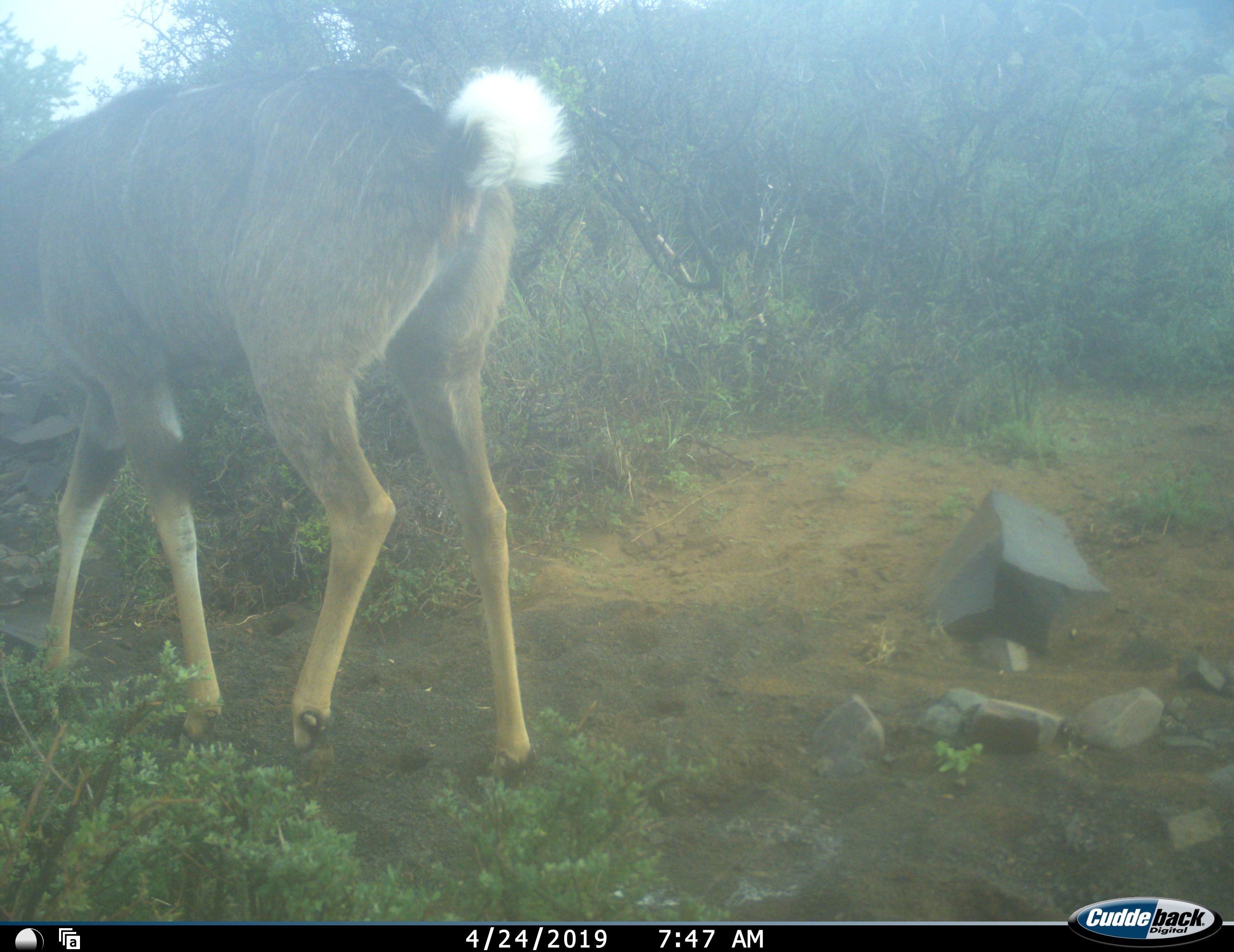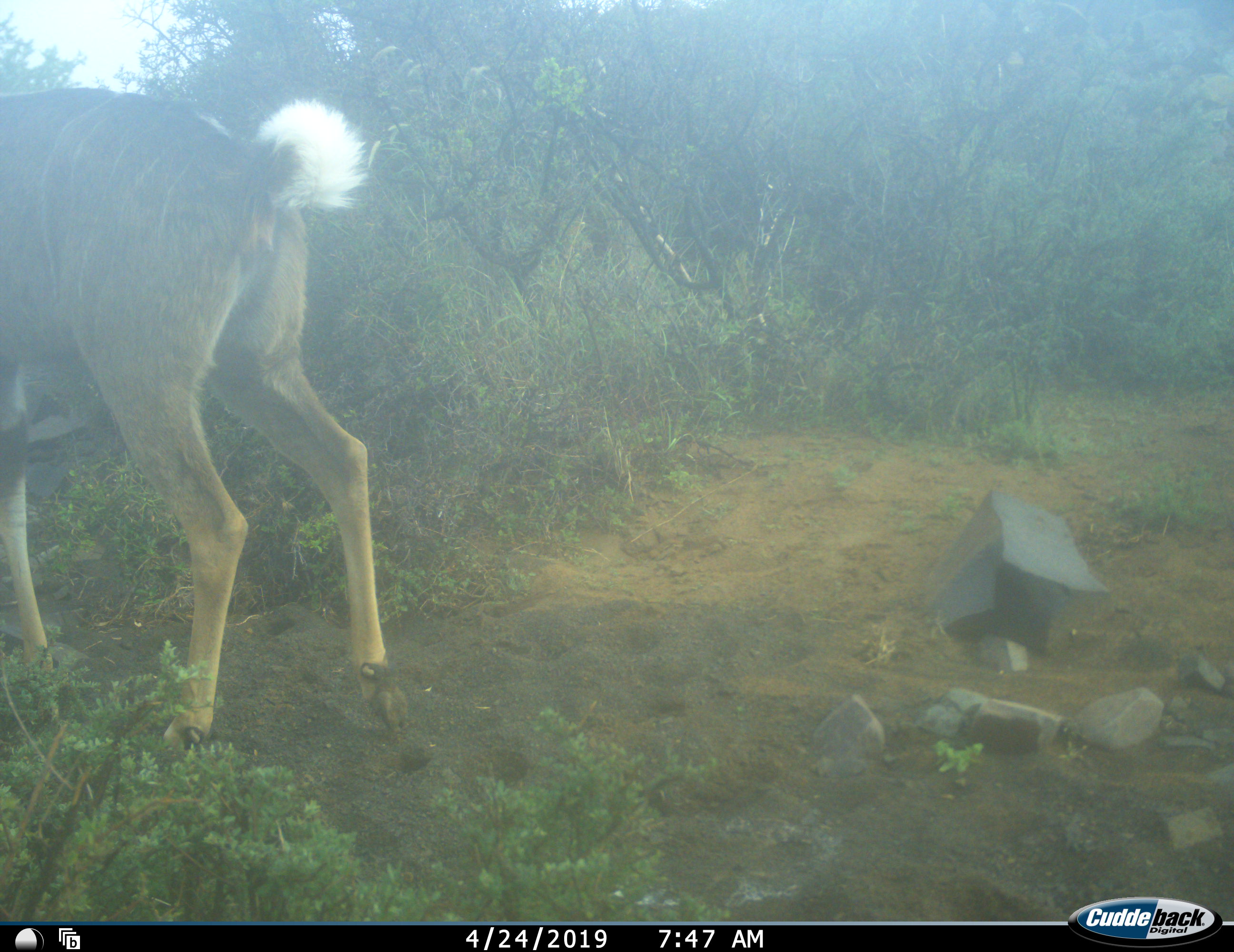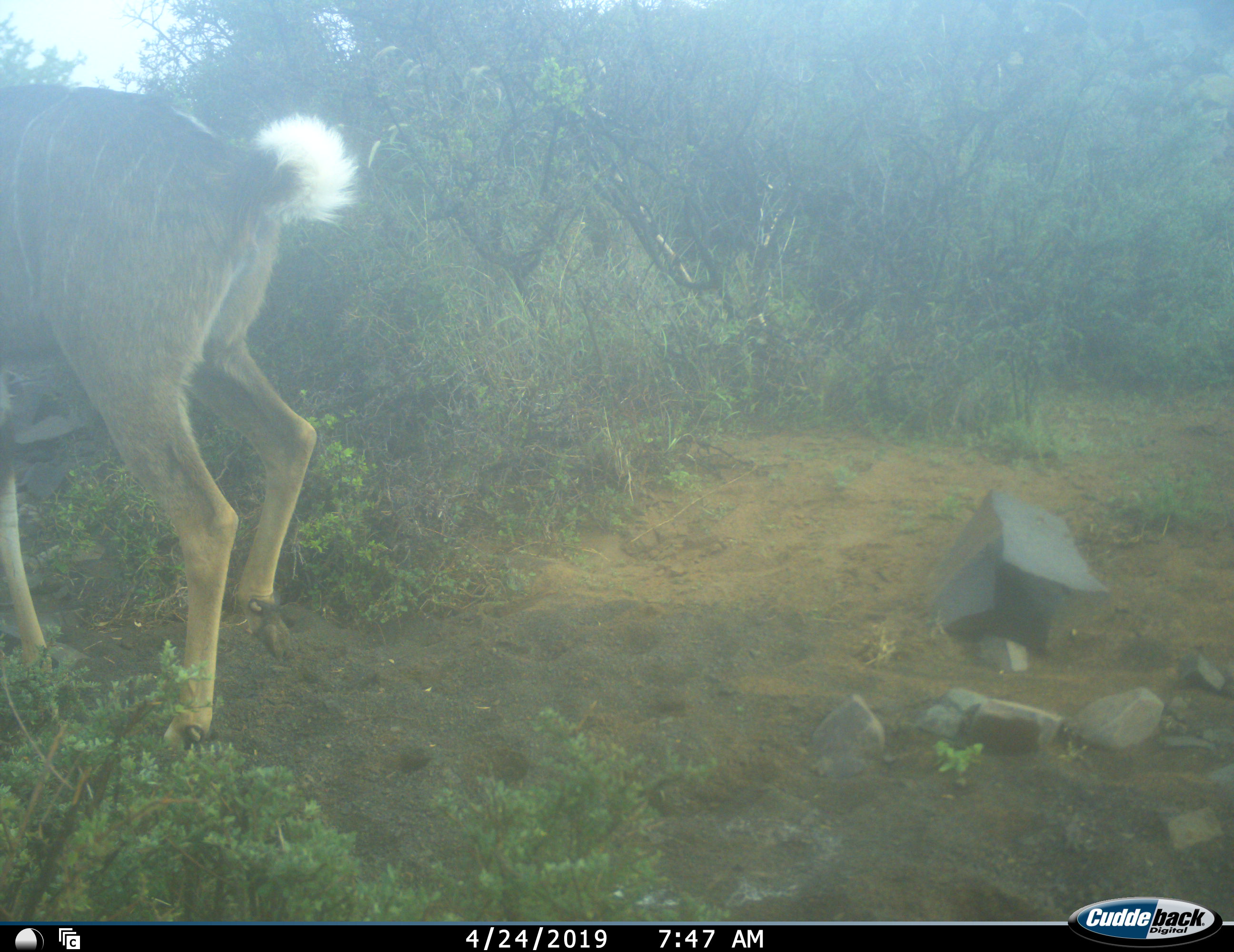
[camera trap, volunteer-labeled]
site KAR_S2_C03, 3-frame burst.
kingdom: Animalia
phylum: Chordata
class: Mammalia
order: Artiodactyla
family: Bovidae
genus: Tragelaphus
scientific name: Tragelaphus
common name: kudu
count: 1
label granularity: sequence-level